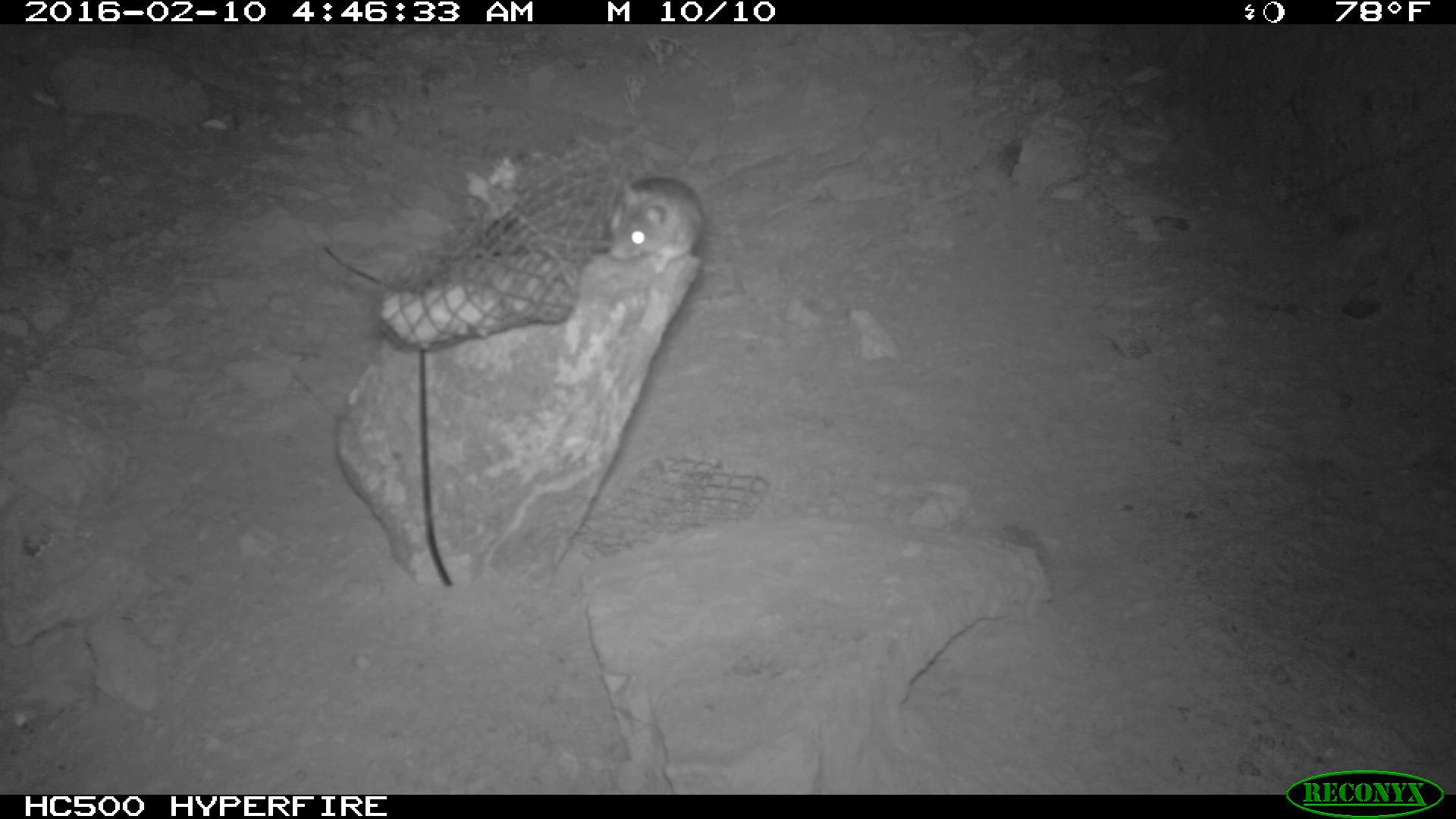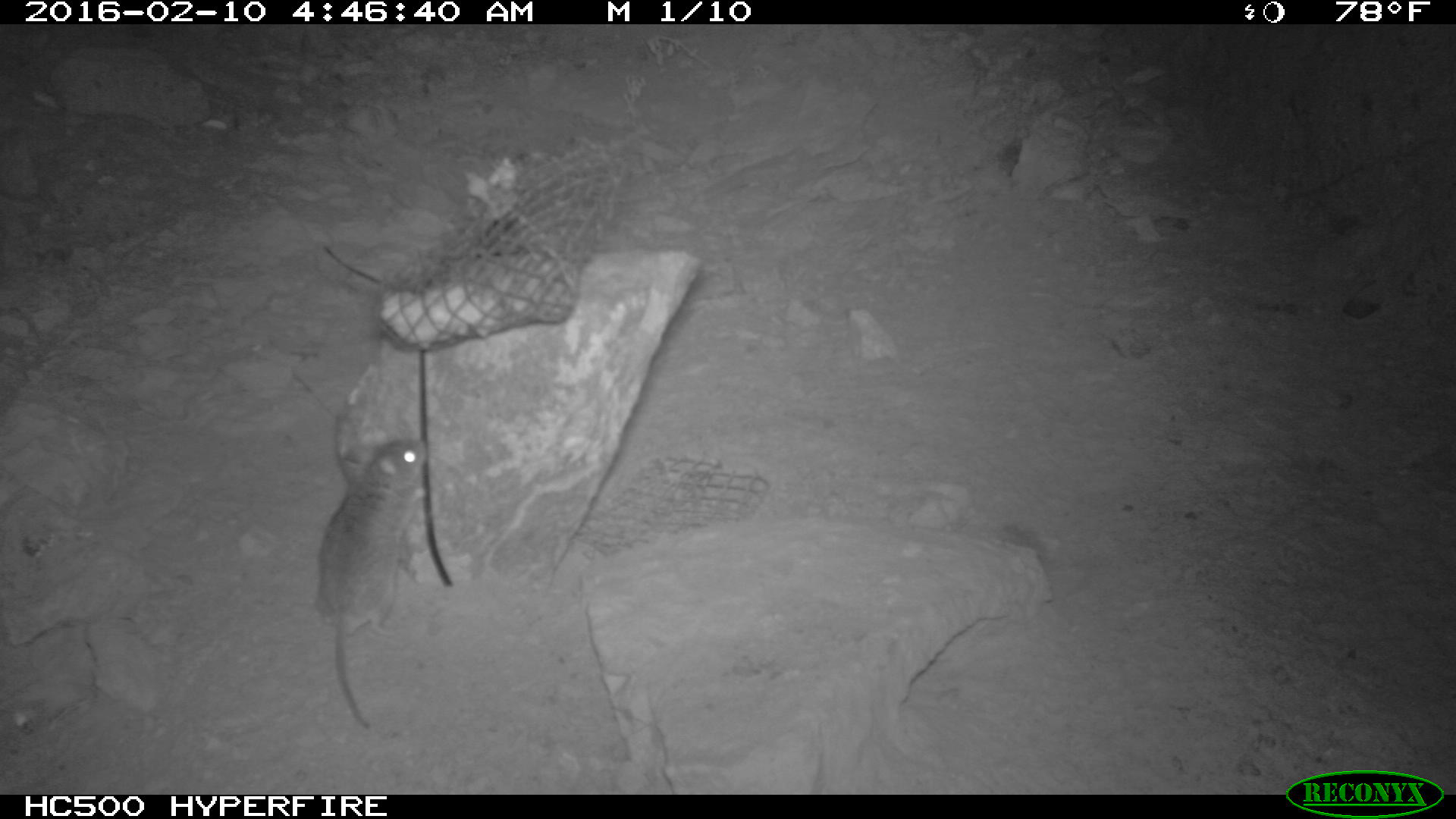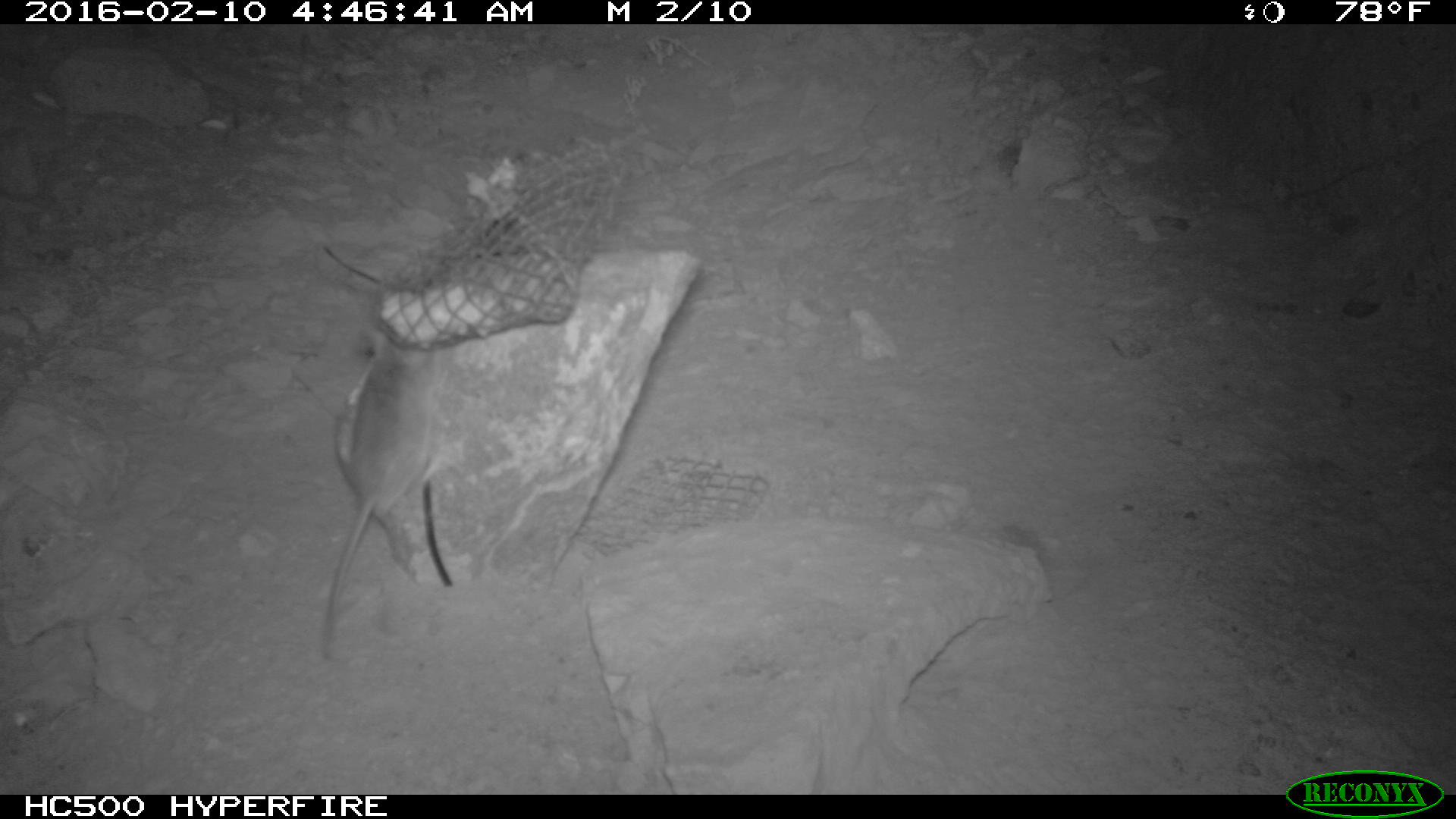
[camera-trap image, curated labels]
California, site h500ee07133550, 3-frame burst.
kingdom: Animalia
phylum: Chordata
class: Mammalia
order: Rodentia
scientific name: Rodentia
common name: rodent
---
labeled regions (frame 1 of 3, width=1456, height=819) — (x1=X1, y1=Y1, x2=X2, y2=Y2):
rodent: (x1=603, y1=174, x2=702, y2=275)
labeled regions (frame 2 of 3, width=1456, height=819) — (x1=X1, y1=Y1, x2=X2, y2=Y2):
rodent: (x1=315, y1=440, x2=425, y2=728)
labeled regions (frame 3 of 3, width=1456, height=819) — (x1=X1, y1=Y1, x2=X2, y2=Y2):
rodent: (x1=324, y1=327, x2=439, y2=658)